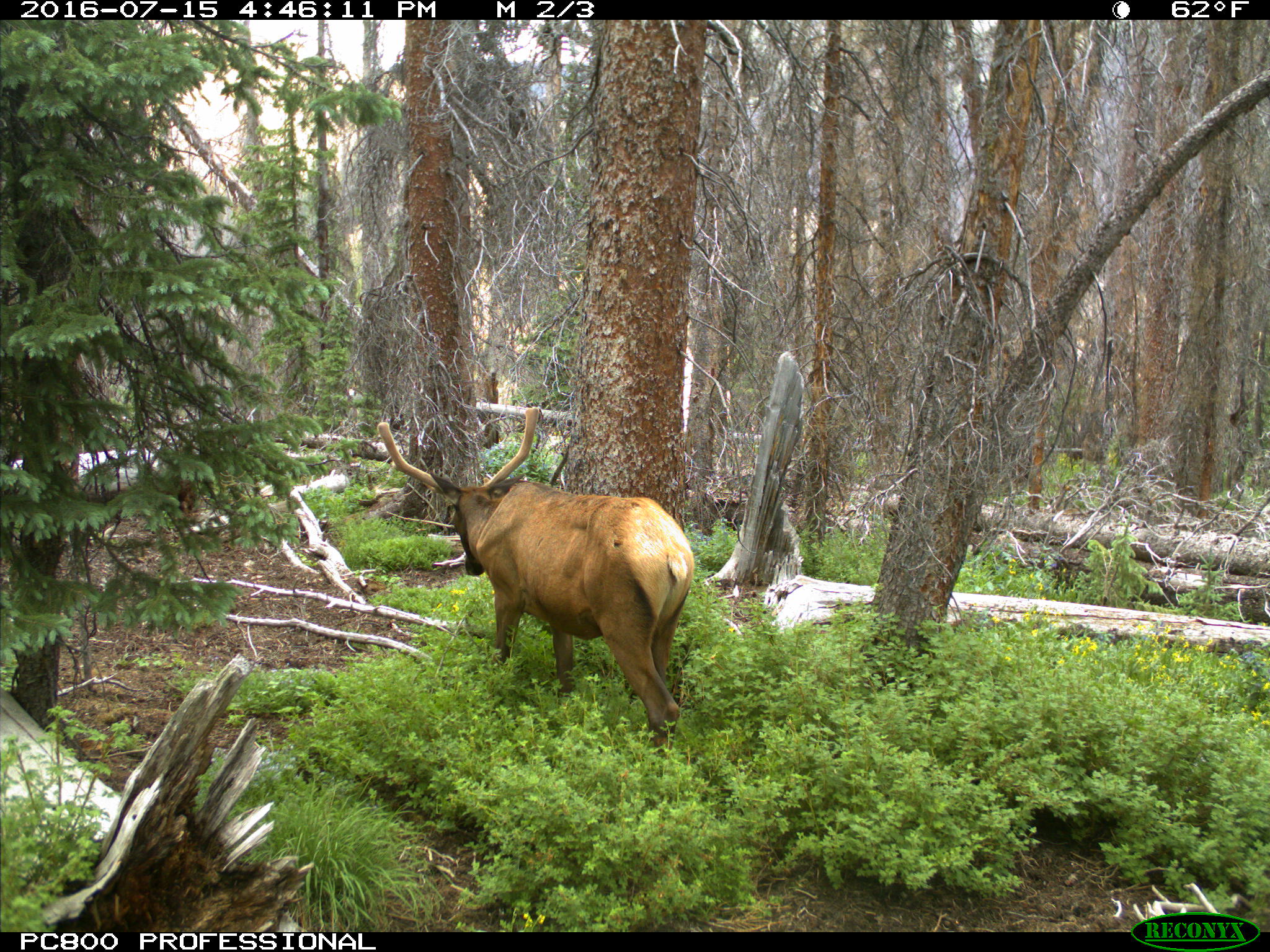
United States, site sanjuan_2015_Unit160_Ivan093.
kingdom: Animalia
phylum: Chordata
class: Mammalia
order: Artiodactyla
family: Cervidae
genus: Cervus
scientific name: Cervus elaphus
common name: red deer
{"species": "Cervus elaphus (red deer)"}